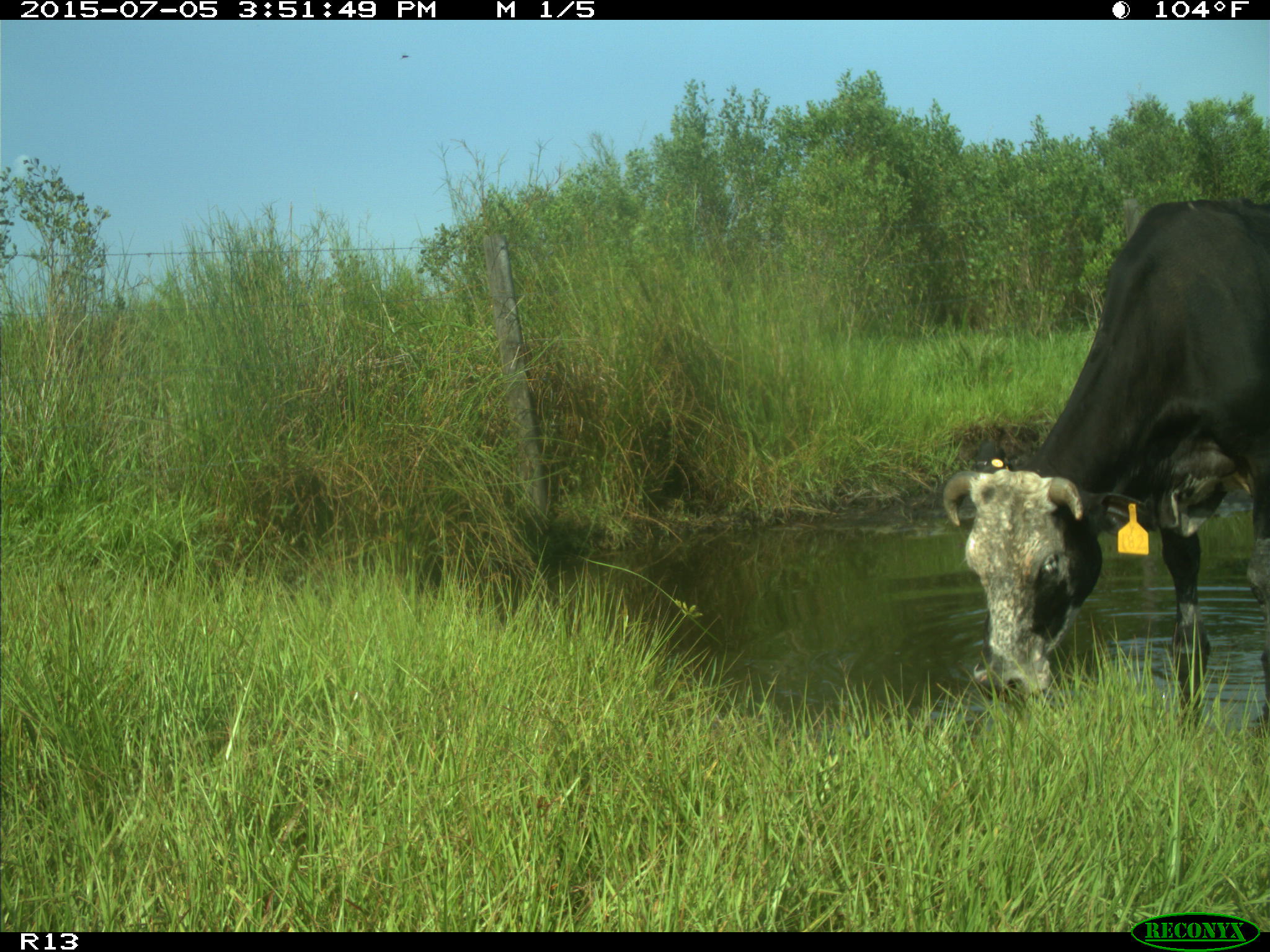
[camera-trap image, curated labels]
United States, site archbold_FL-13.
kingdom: Animalia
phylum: Chordata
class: Mammalia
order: Artiodactyla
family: Bovidae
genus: Bos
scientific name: Bos taurus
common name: domestic cow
Bos taurus (domestic cow).